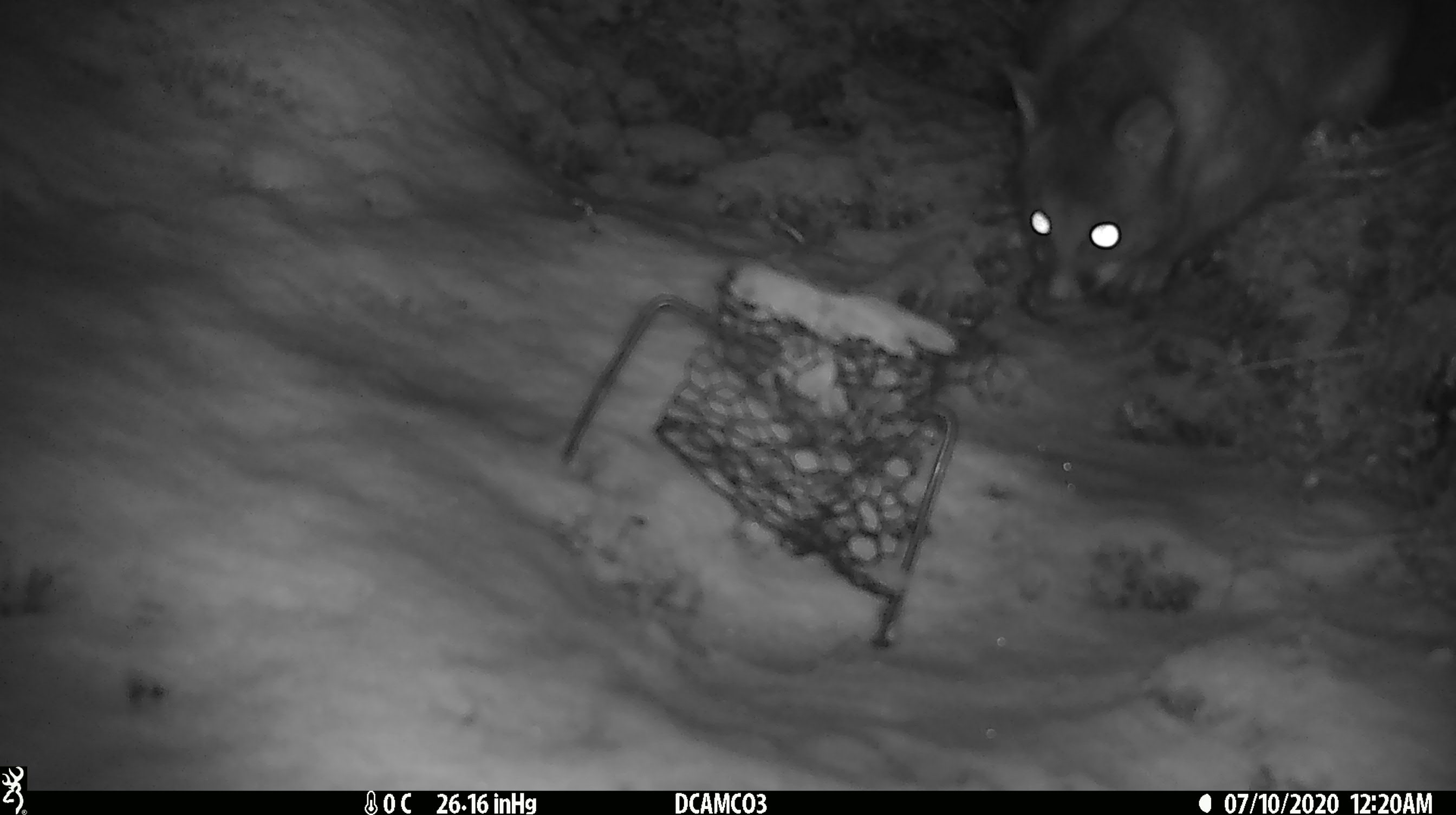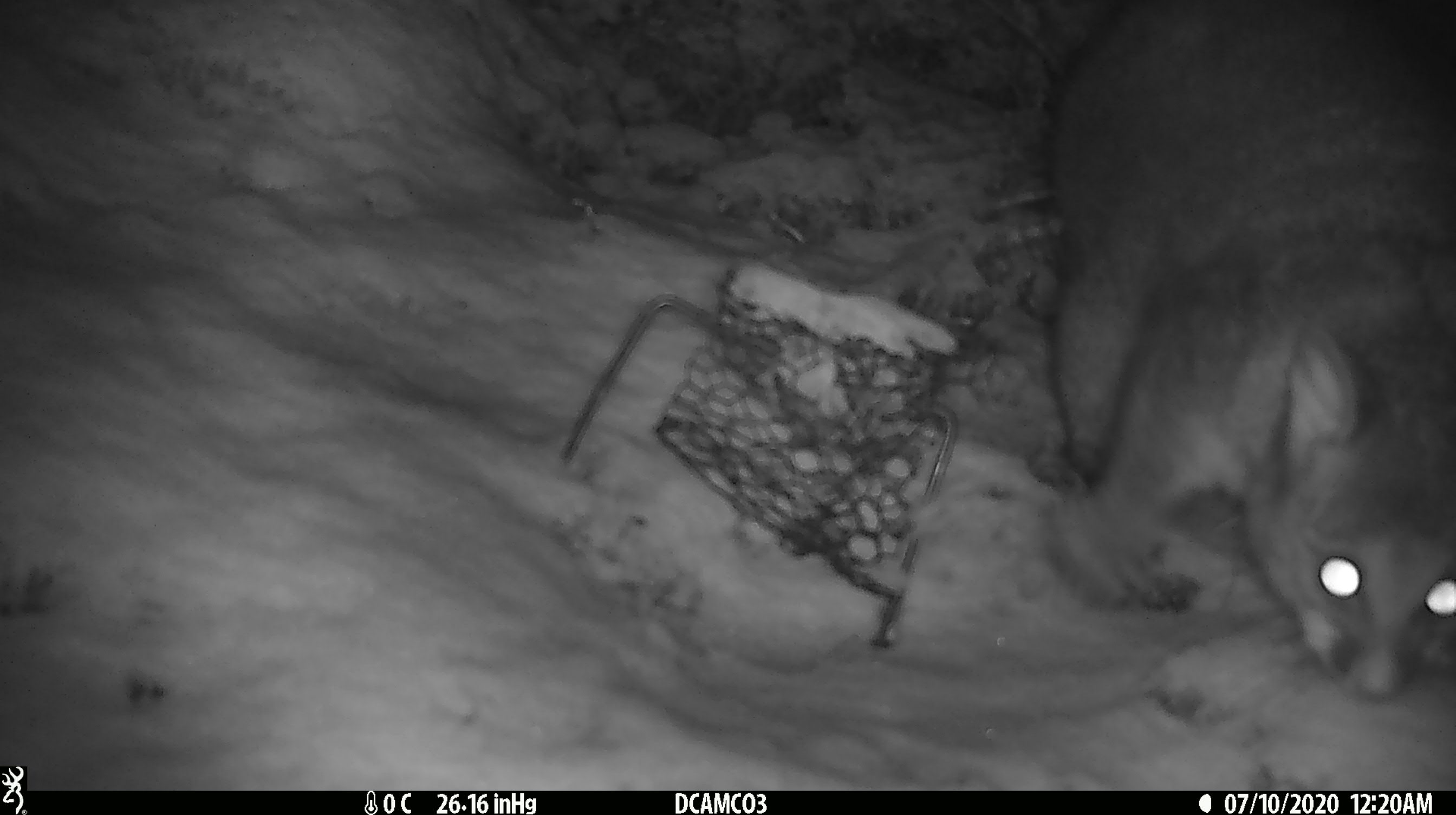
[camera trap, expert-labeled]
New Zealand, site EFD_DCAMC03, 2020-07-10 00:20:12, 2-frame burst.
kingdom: Animalia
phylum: Chordata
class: Mammalia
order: Diprotodontia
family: Phalangeridae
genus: Trichosurus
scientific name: Trichosurus vulpecula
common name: common brushtail possum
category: possum